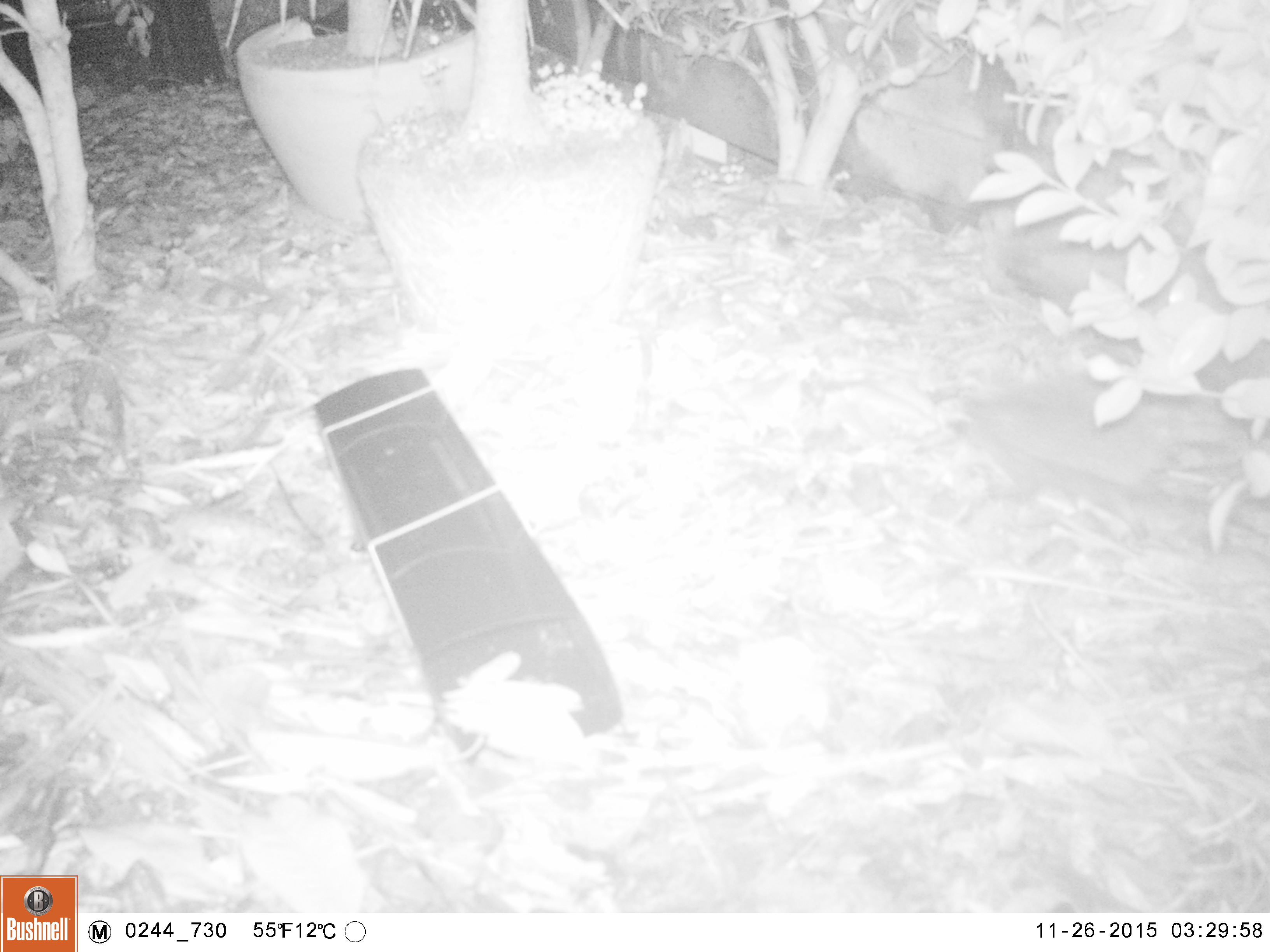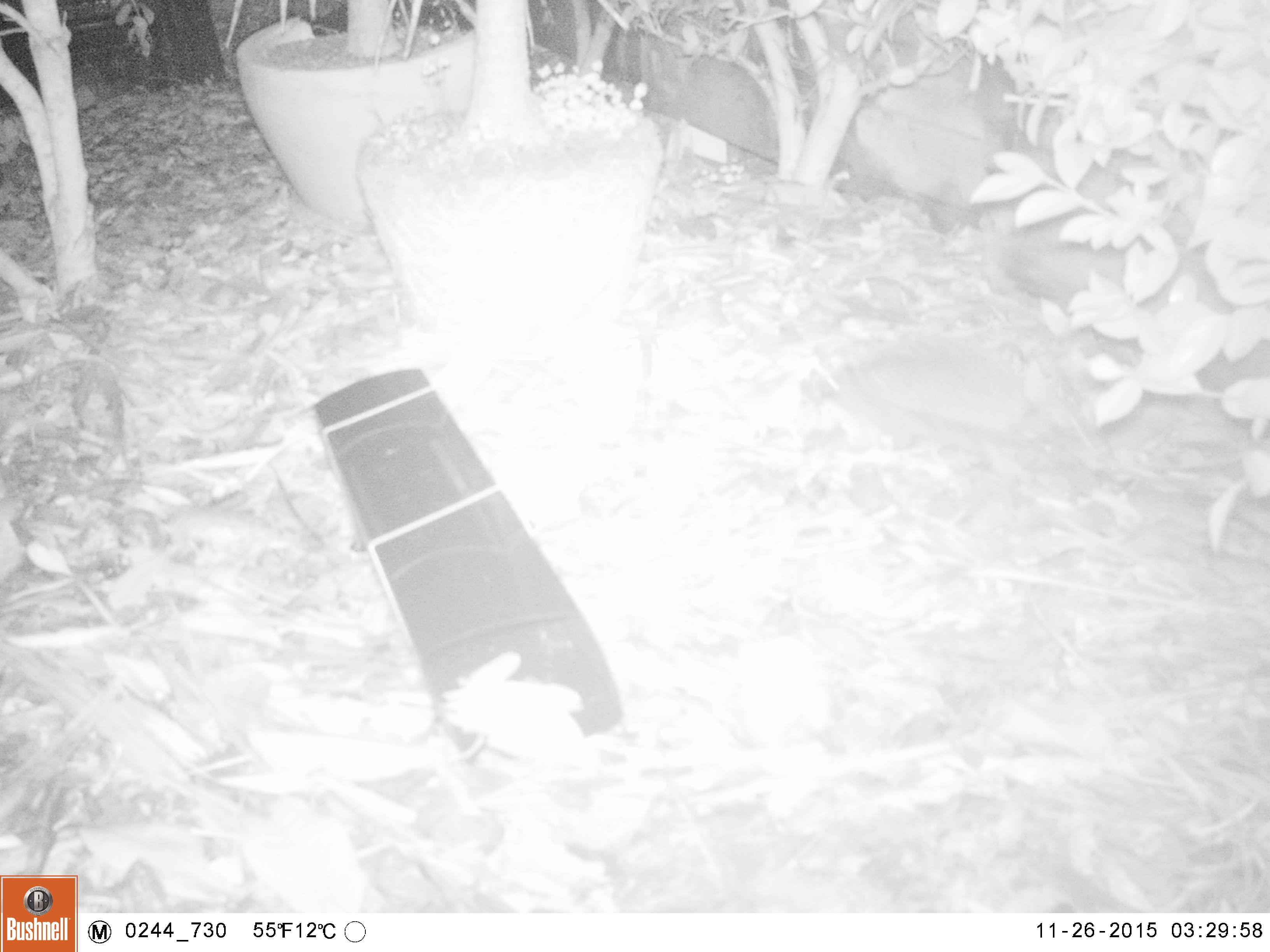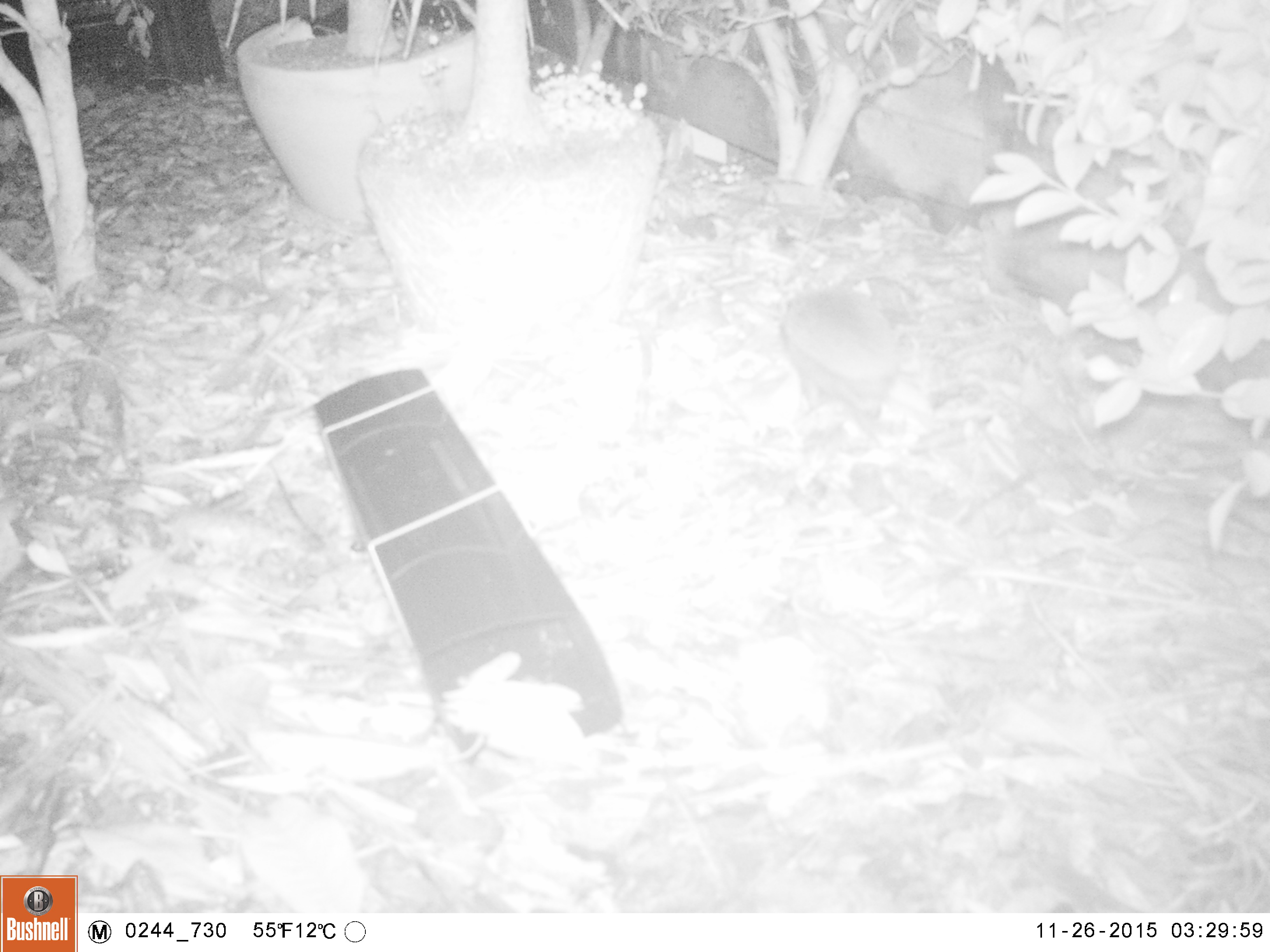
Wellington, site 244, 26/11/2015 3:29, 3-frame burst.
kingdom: Animalia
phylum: Chordata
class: Mammalia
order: Eulipotyphla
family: Erinaceidae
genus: Erinaceus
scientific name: Erinaceus europaeus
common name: hedgehog